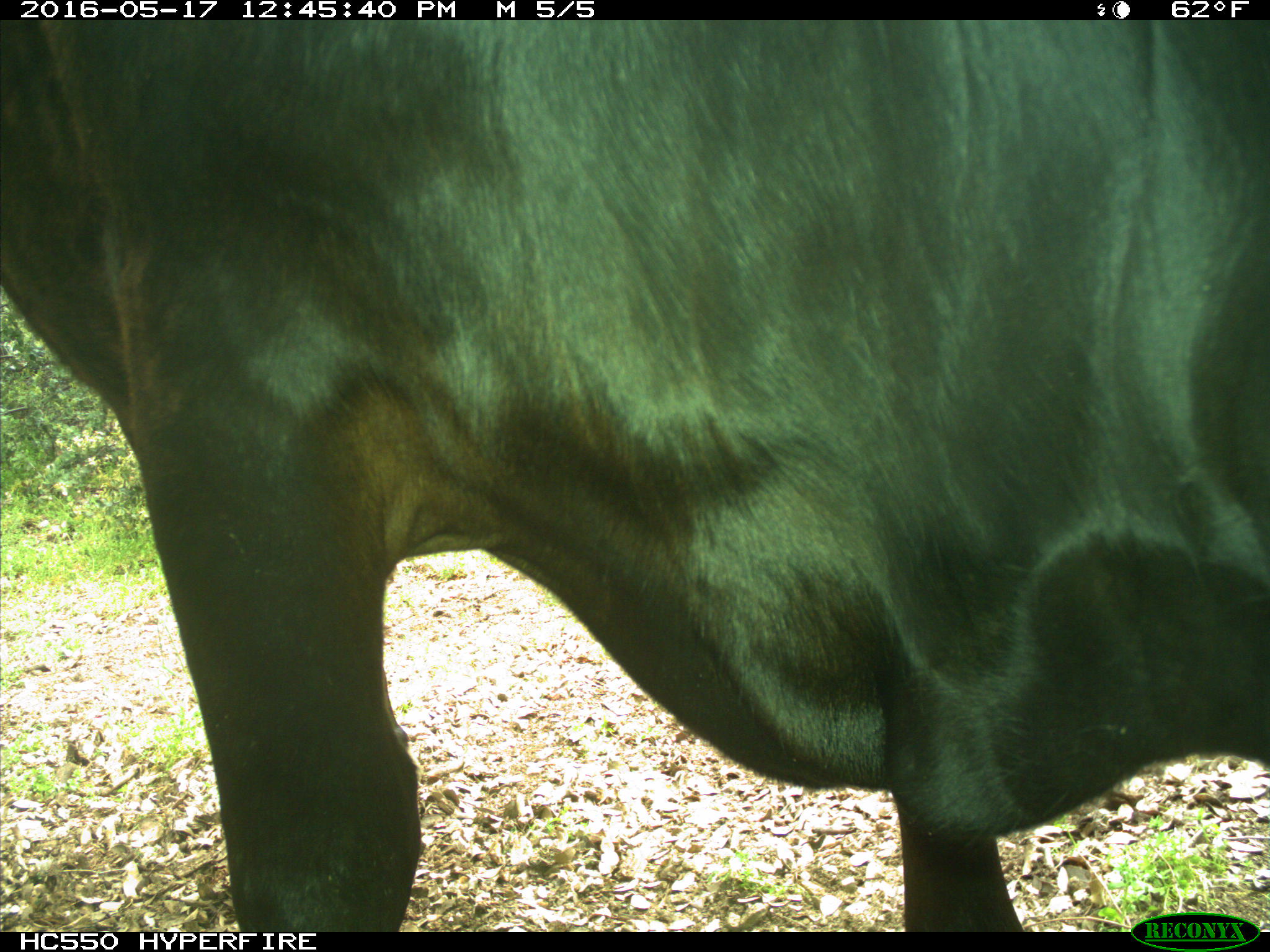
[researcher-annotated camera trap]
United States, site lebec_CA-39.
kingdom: Animalia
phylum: Chordata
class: Mammalia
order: Artiodactyla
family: Bovidae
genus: Bos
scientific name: Bos taurus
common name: domestic cow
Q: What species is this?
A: Bos taurus (domestic cow).